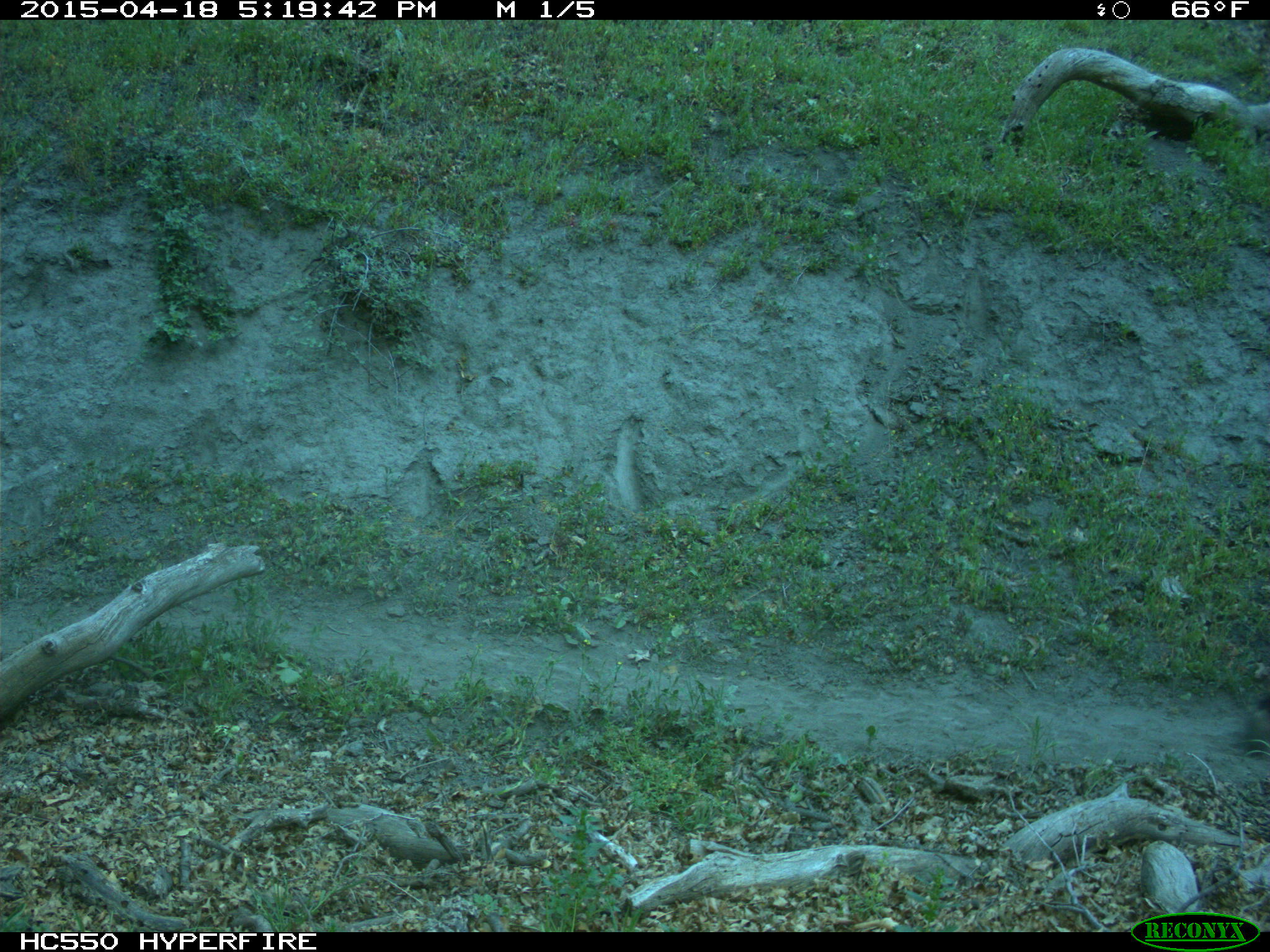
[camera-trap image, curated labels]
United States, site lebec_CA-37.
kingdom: Animalia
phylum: Chordata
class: Mammalia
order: Artiodactyla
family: Bovidae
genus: Bos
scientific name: Bos taurus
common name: domestic cow